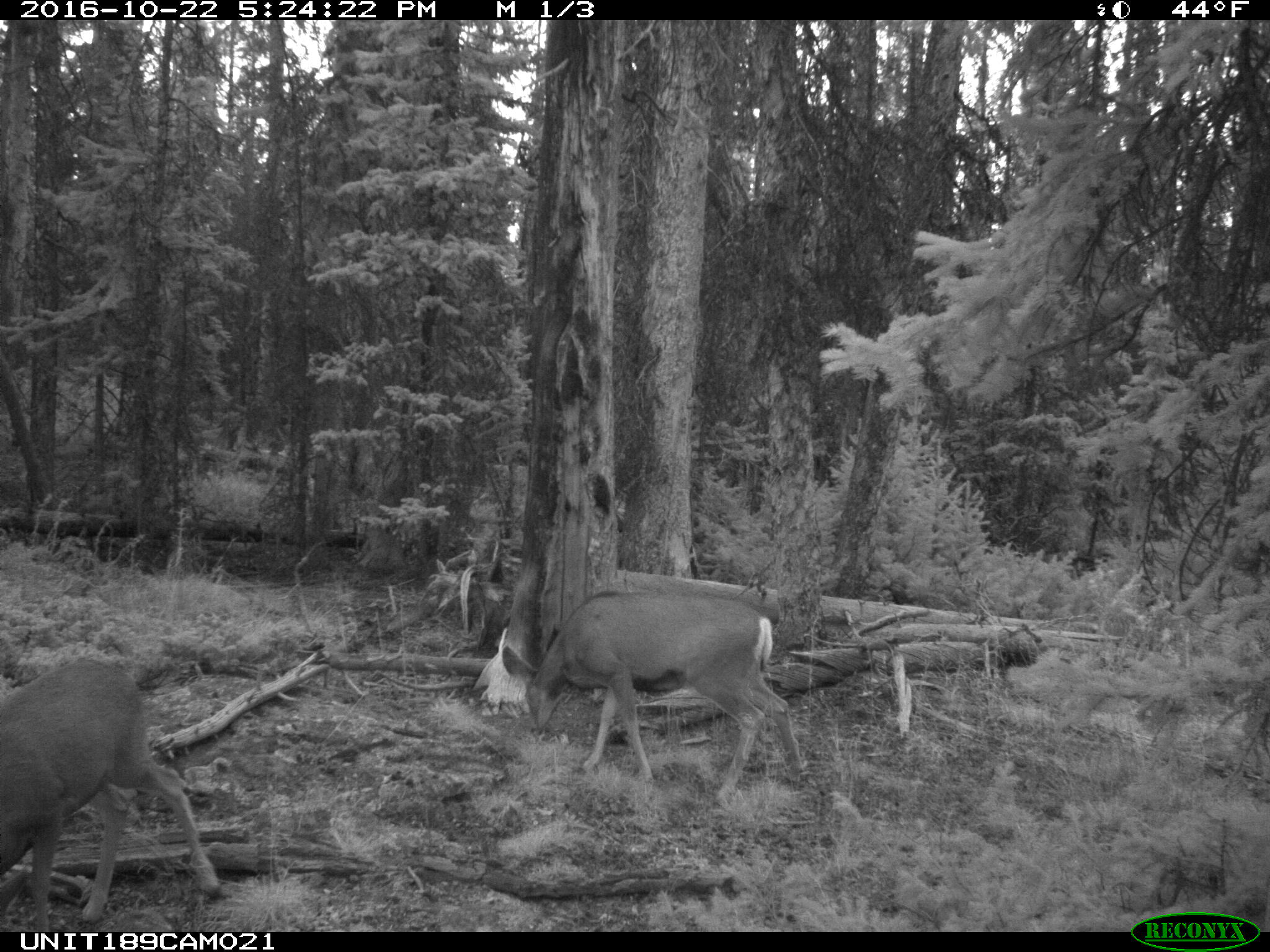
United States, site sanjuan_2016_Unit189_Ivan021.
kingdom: Animalia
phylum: Chordata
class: Mammalia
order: Artiodactyla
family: Cervidae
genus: Odocoileus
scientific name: Odocoileus hemionus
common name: mule deer